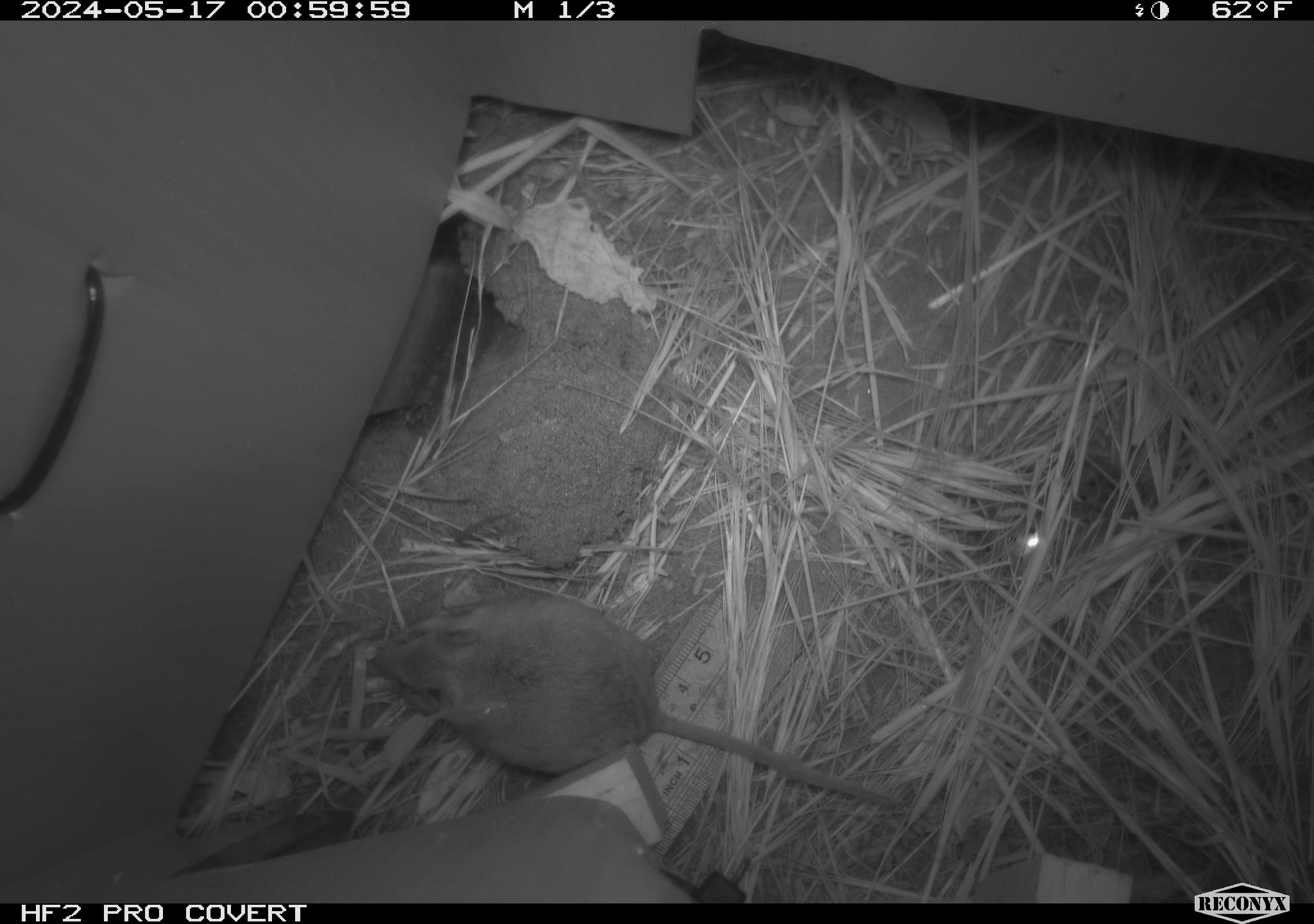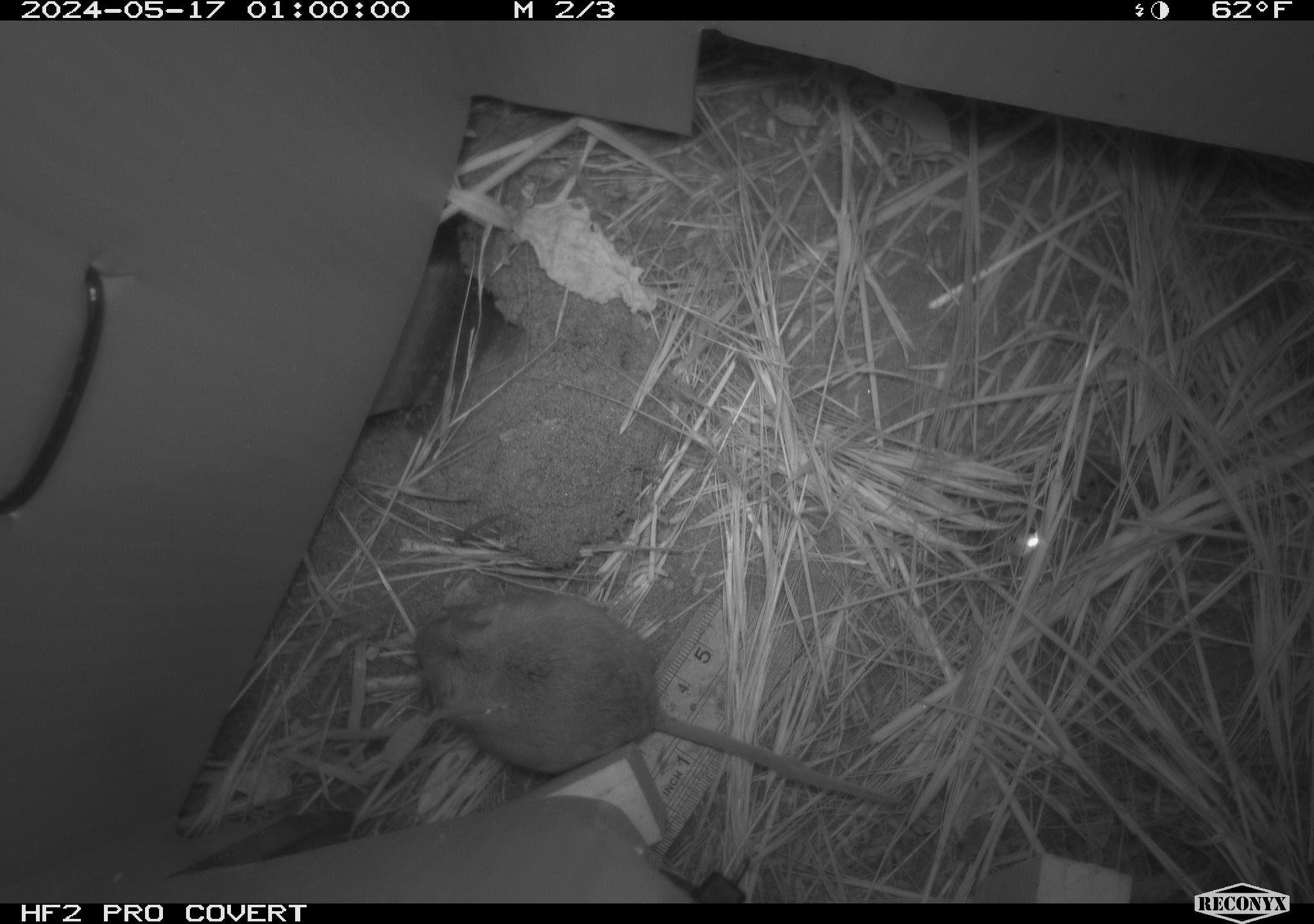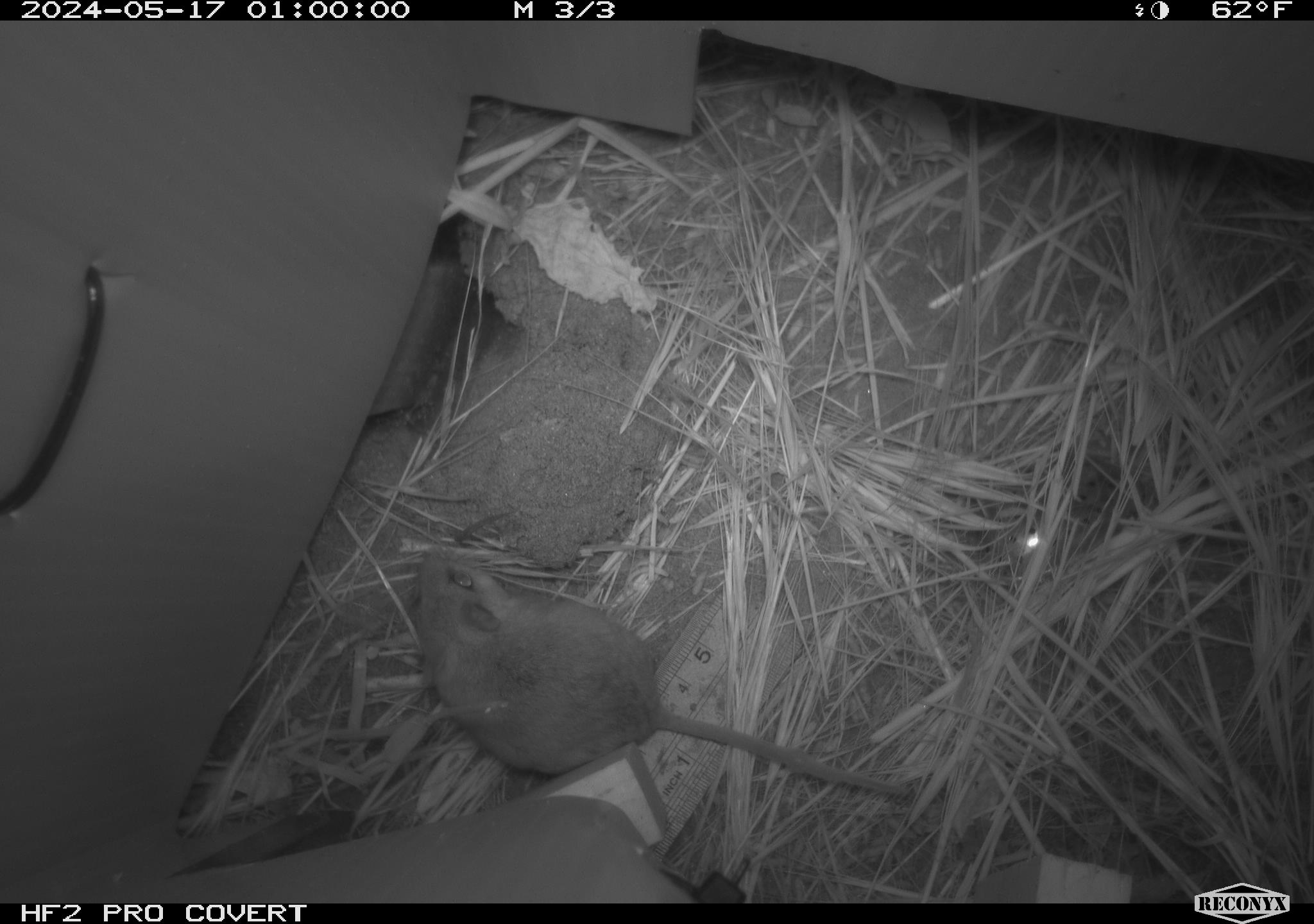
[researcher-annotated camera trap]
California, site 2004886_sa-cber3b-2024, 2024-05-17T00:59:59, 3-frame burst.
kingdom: Animalia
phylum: Chordata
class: Mammalia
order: Rodentia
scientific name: Rodentia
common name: mouse species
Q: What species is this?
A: Mouse species (Rodentia).